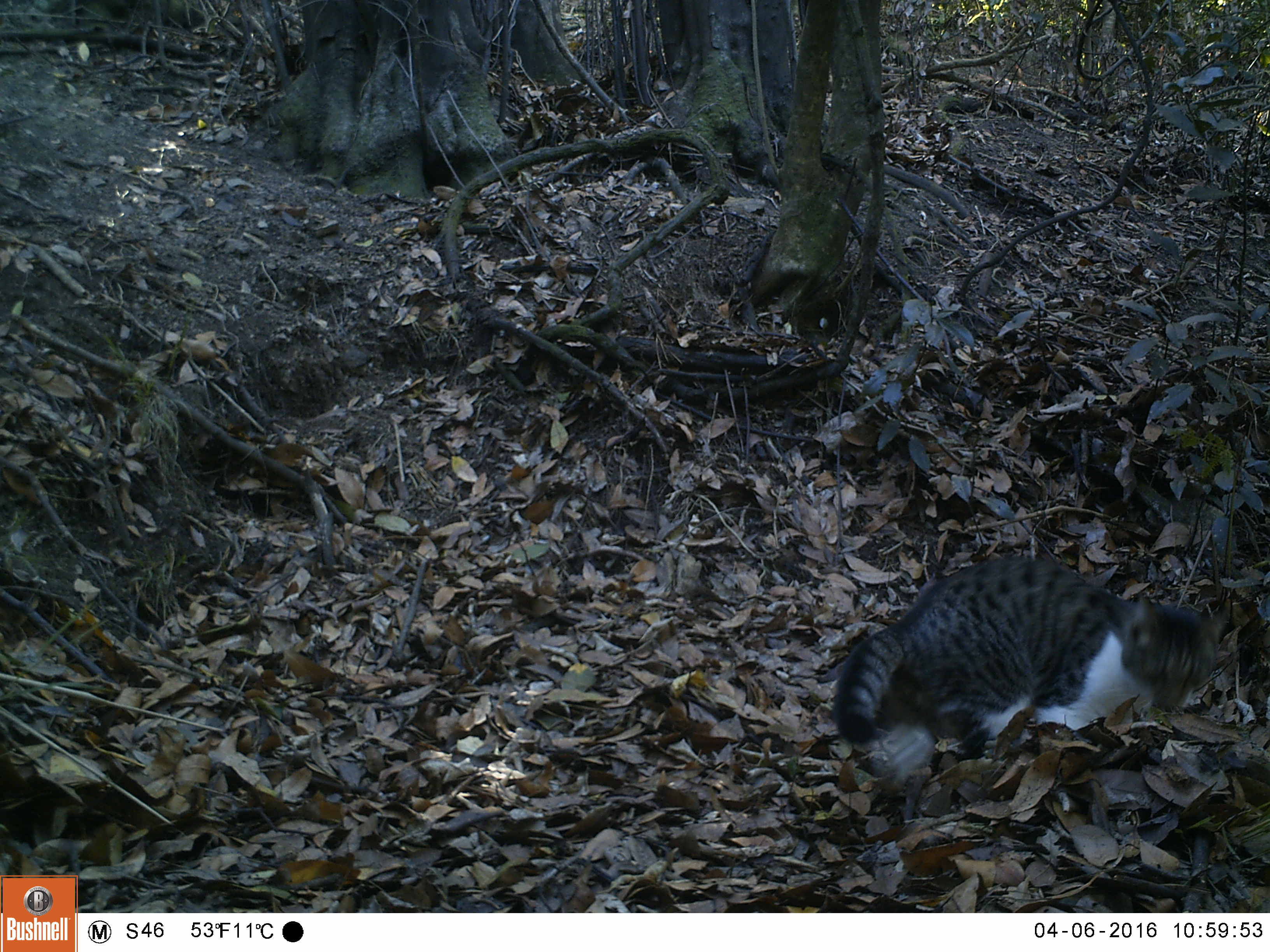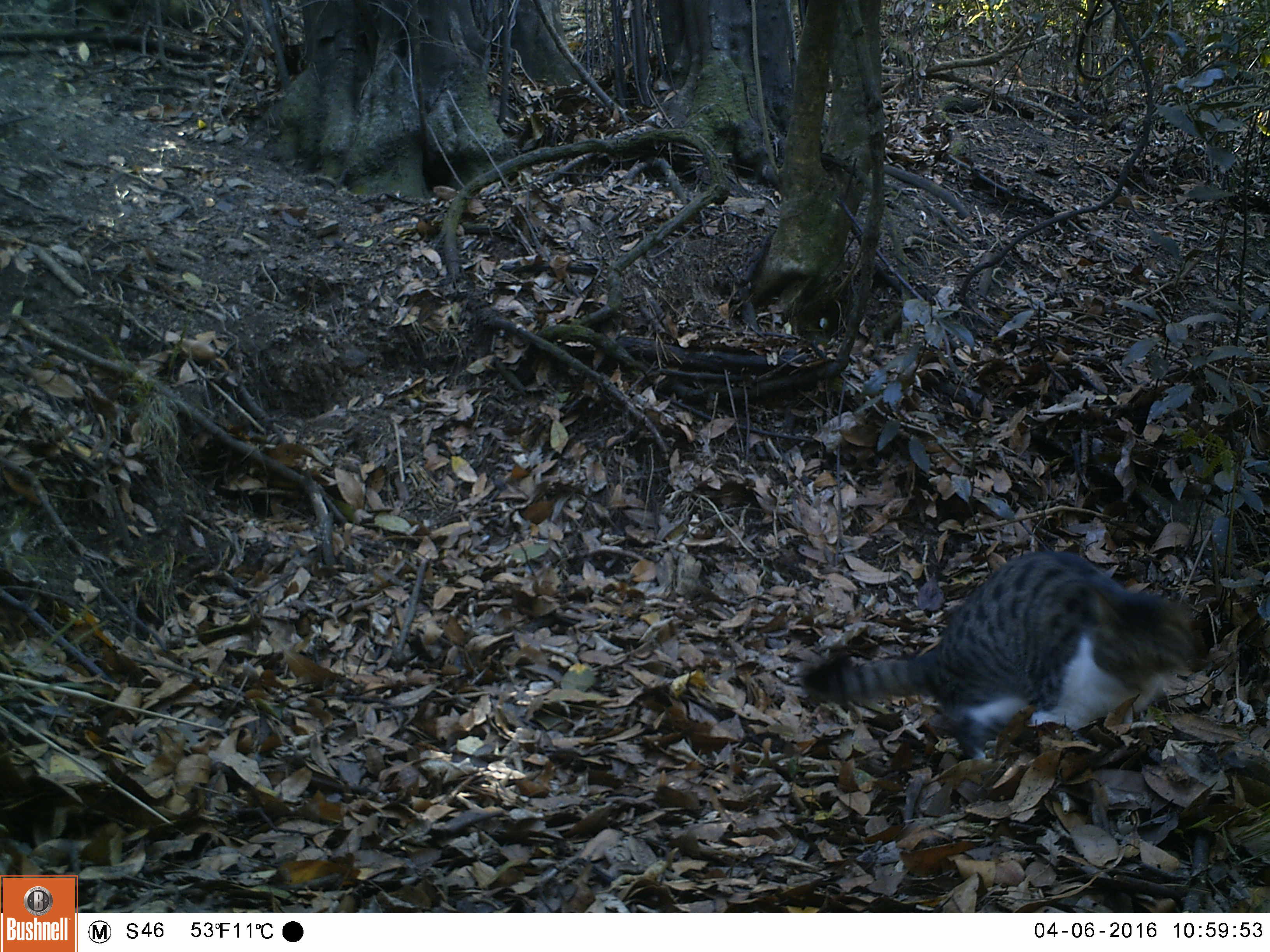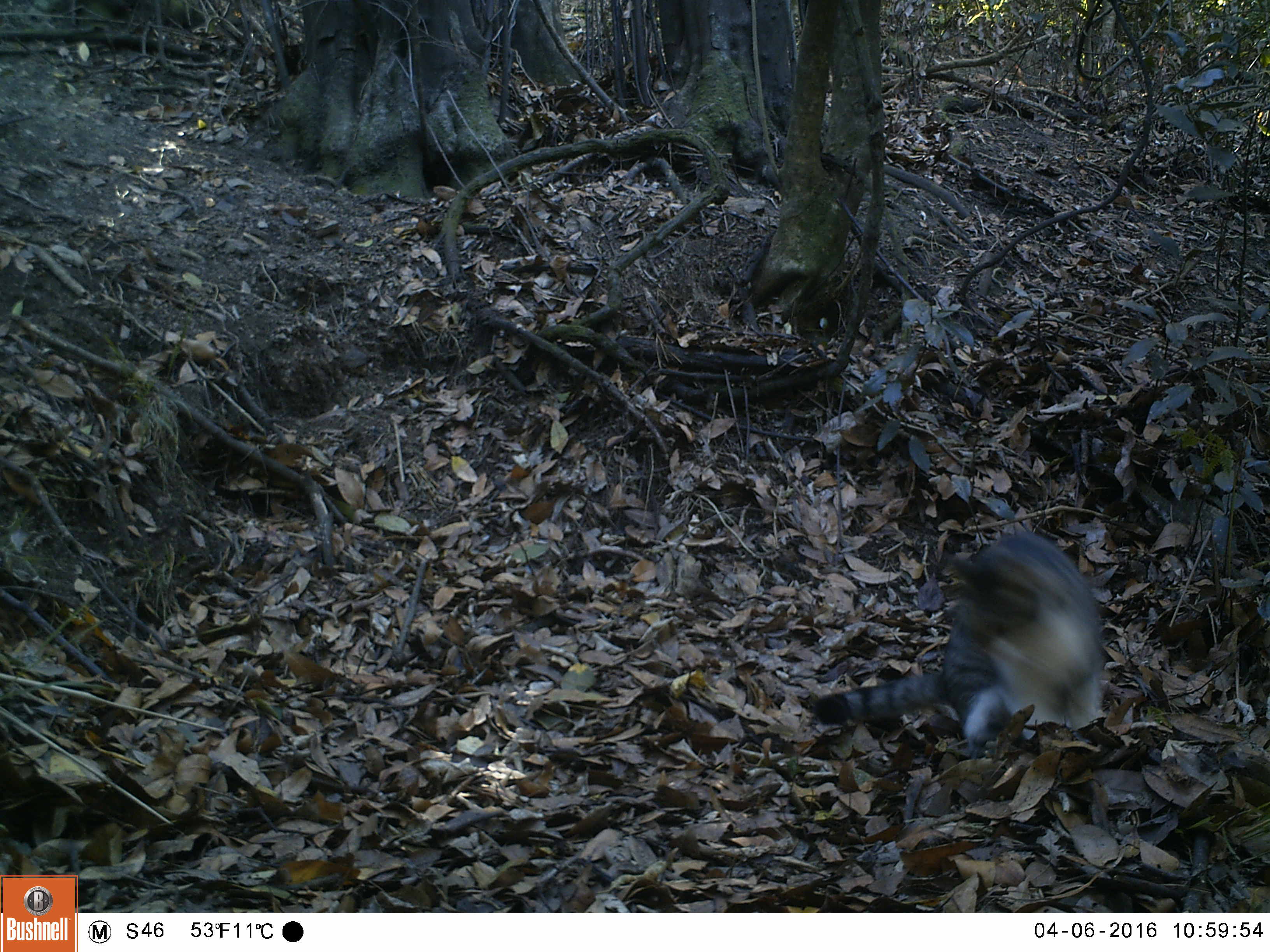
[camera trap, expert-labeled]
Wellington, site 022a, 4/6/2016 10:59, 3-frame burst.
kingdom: Animalia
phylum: Chordata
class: Mammalia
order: Carnivora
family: Felidae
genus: Felis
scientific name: Felis catus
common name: cat